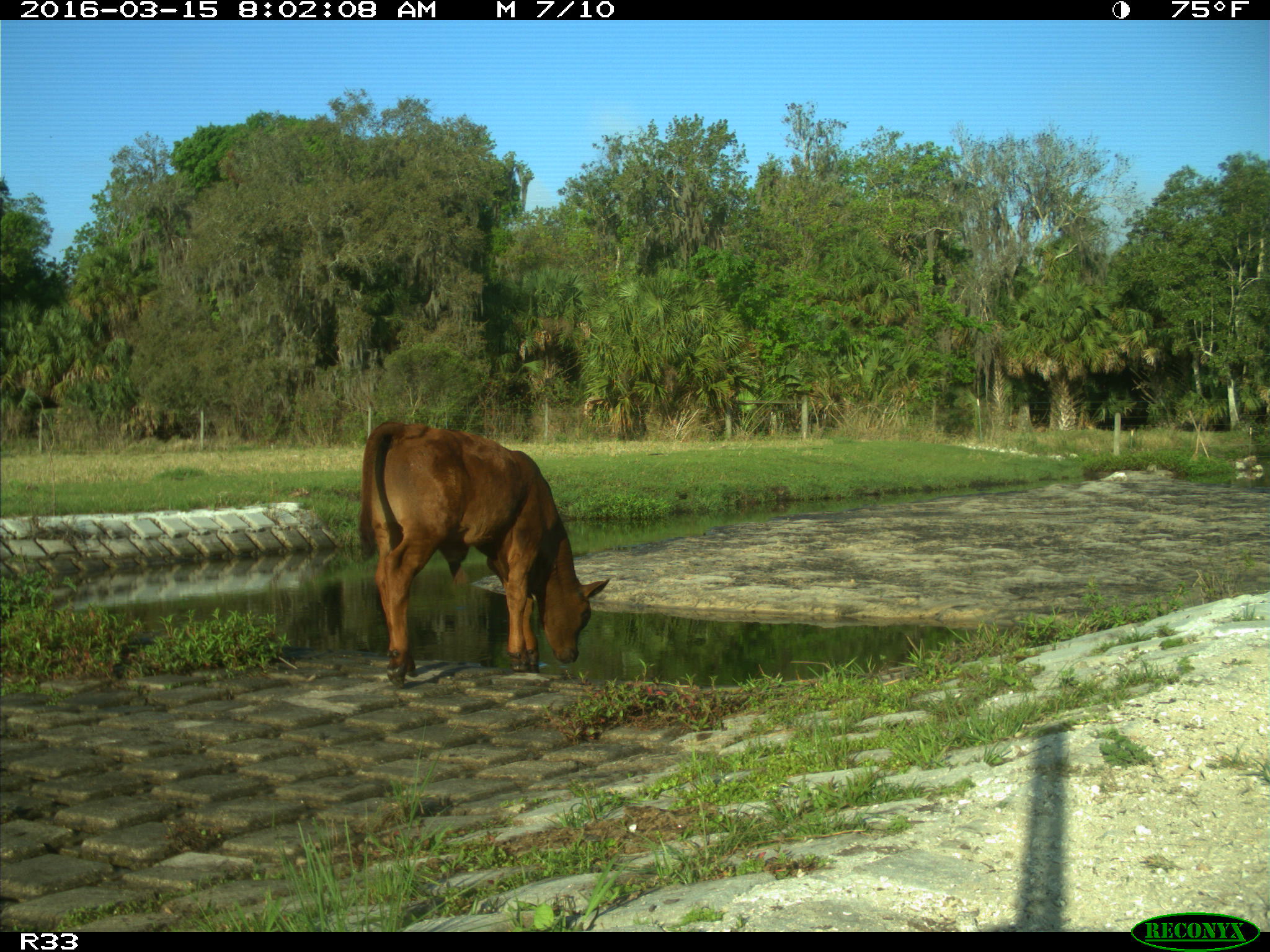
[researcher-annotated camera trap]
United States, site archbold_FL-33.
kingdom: Animalia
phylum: Chordata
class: Mammalia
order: Artiodactyla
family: Bovidae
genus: Bos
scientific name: Bos taurus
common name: domestic cow